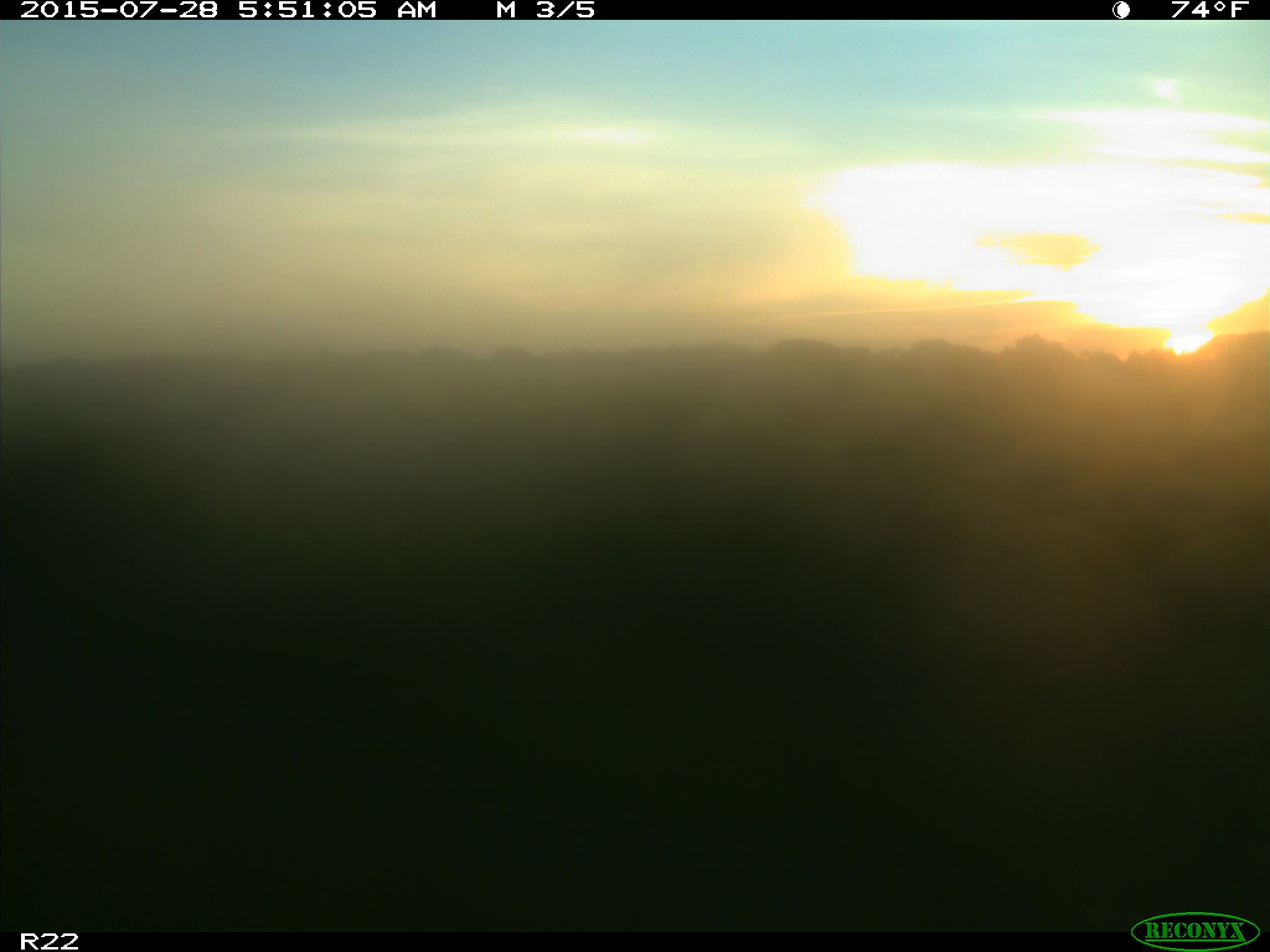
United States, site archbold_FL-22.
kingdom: Animalia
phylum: Chordata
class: Mammalia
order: Artiodactyla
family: Bovidae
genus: Bos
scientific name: Bos taurus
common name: domestic cow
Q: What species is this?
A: Bos taurus (domestic cow).